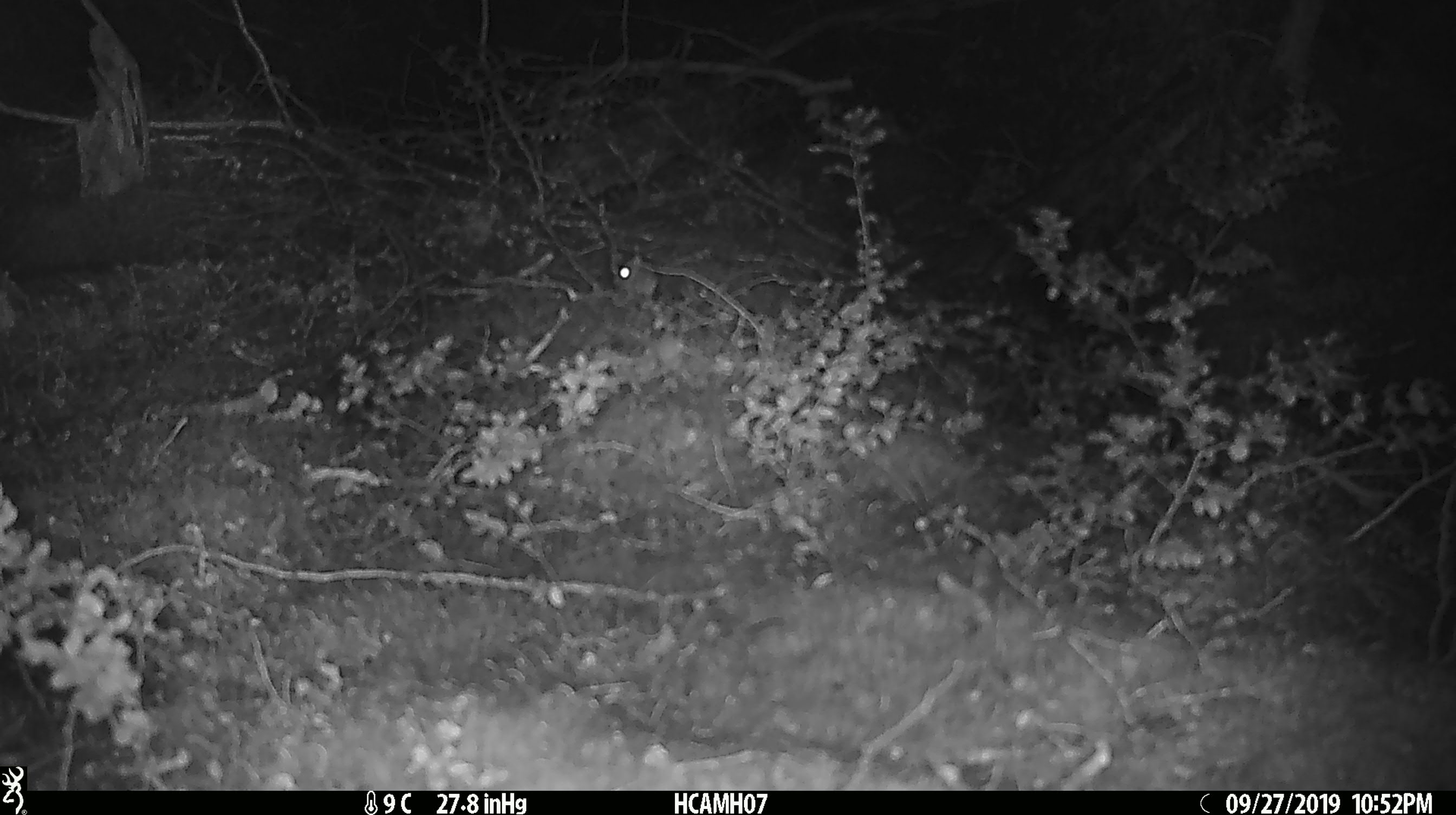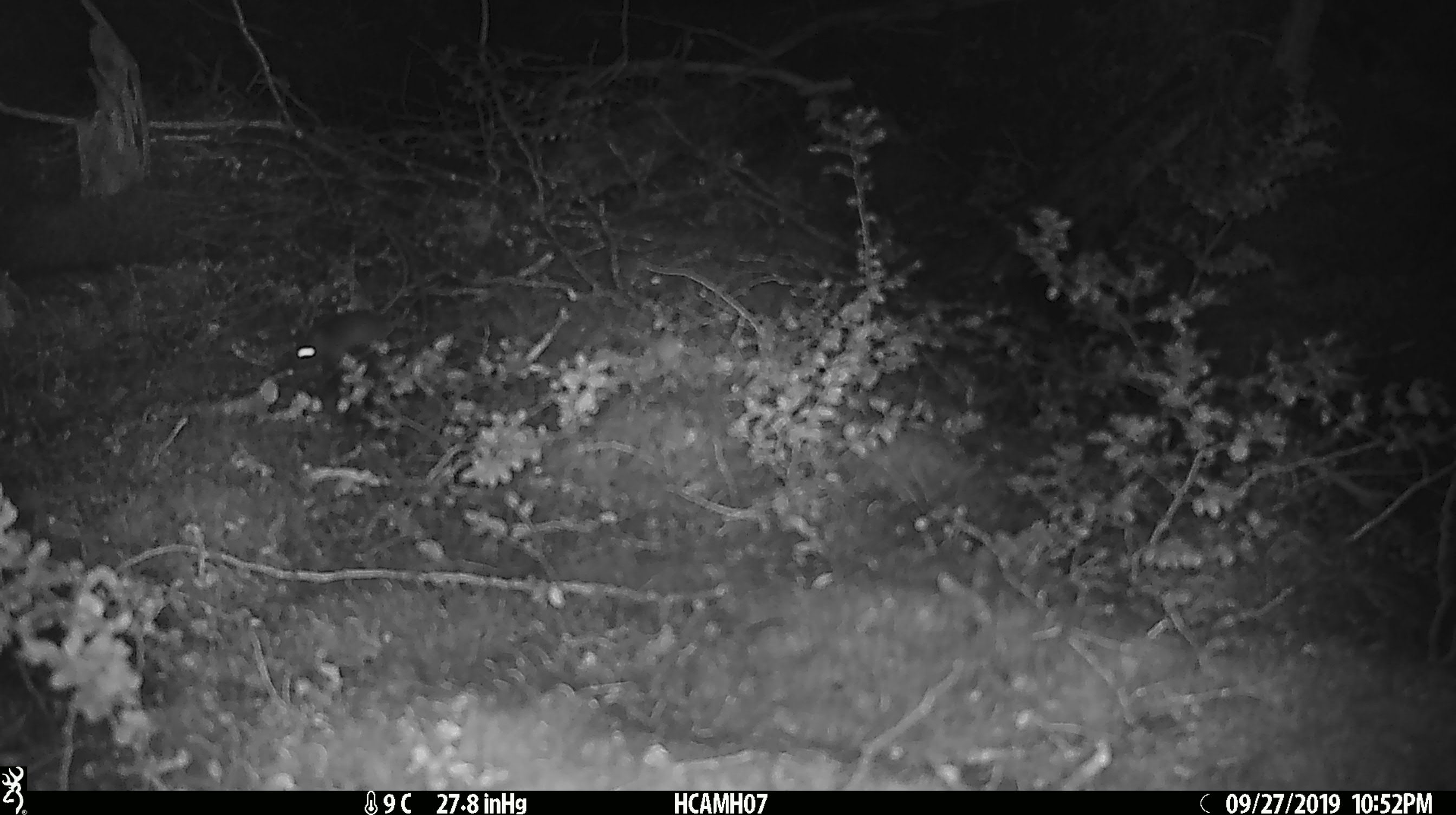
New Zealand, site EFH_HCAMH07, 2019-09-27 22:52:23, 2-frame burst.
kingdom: Animalia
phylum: Chordata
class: Mammalia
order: Rodentia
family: Muridae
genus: Mus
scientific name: Mus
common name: mouse